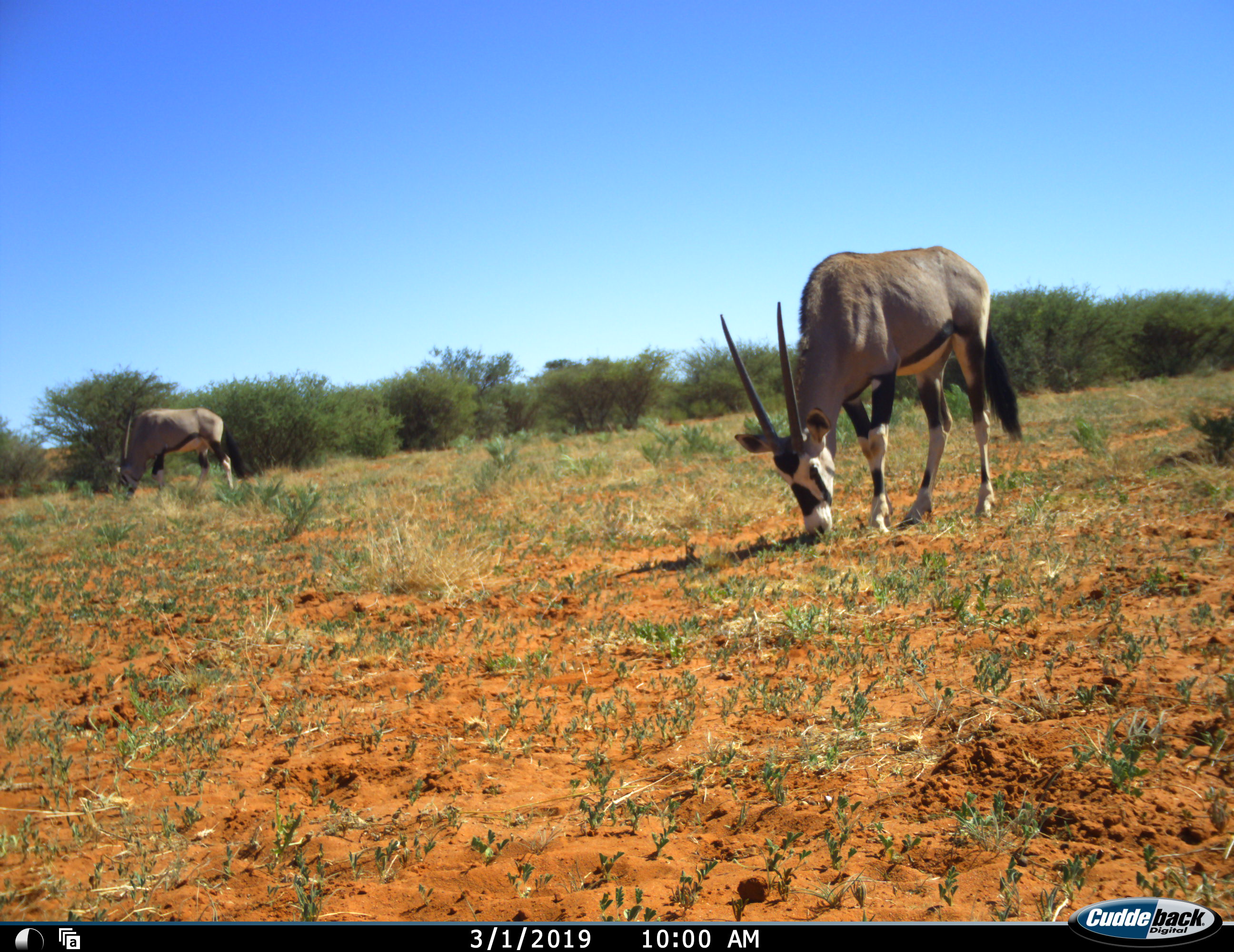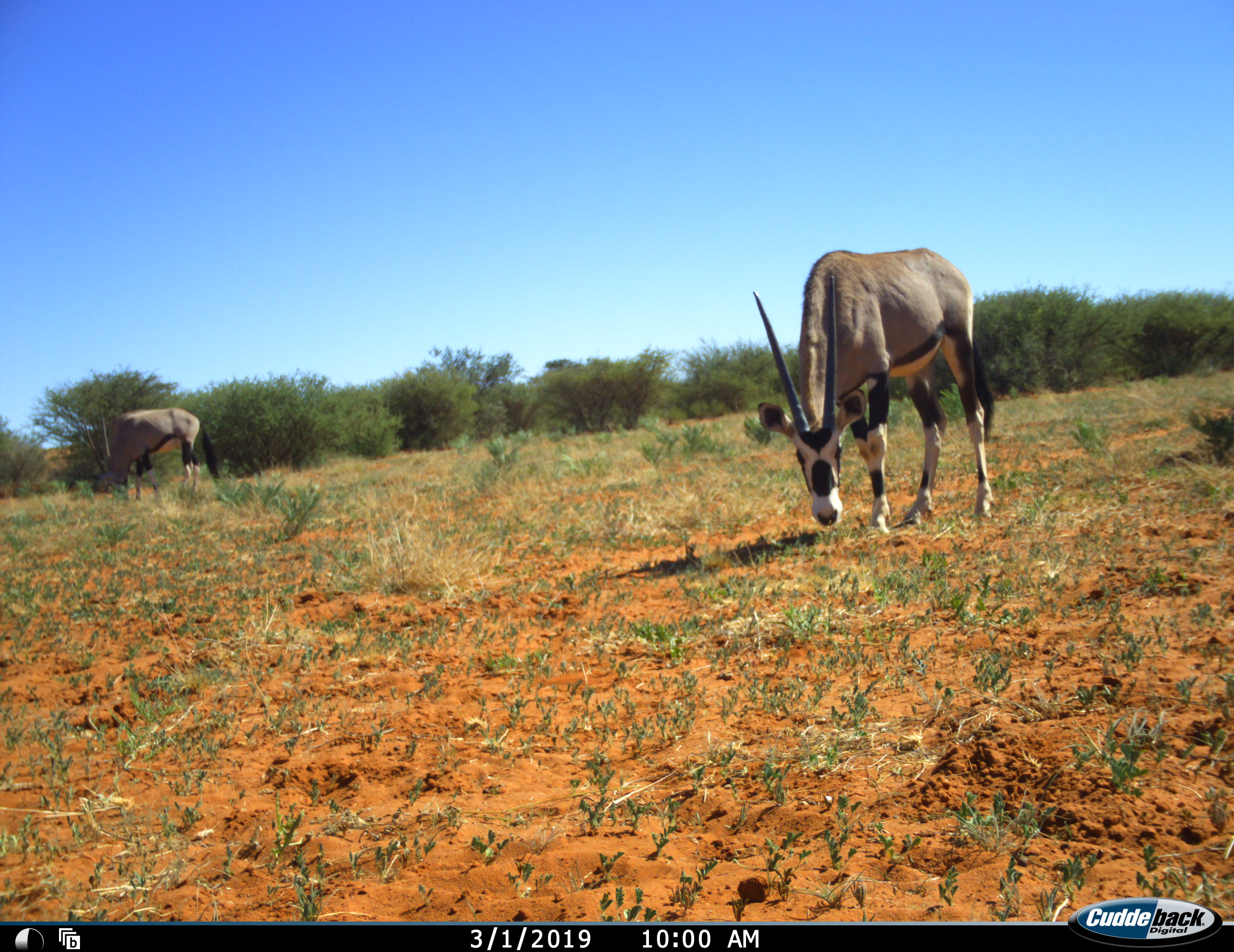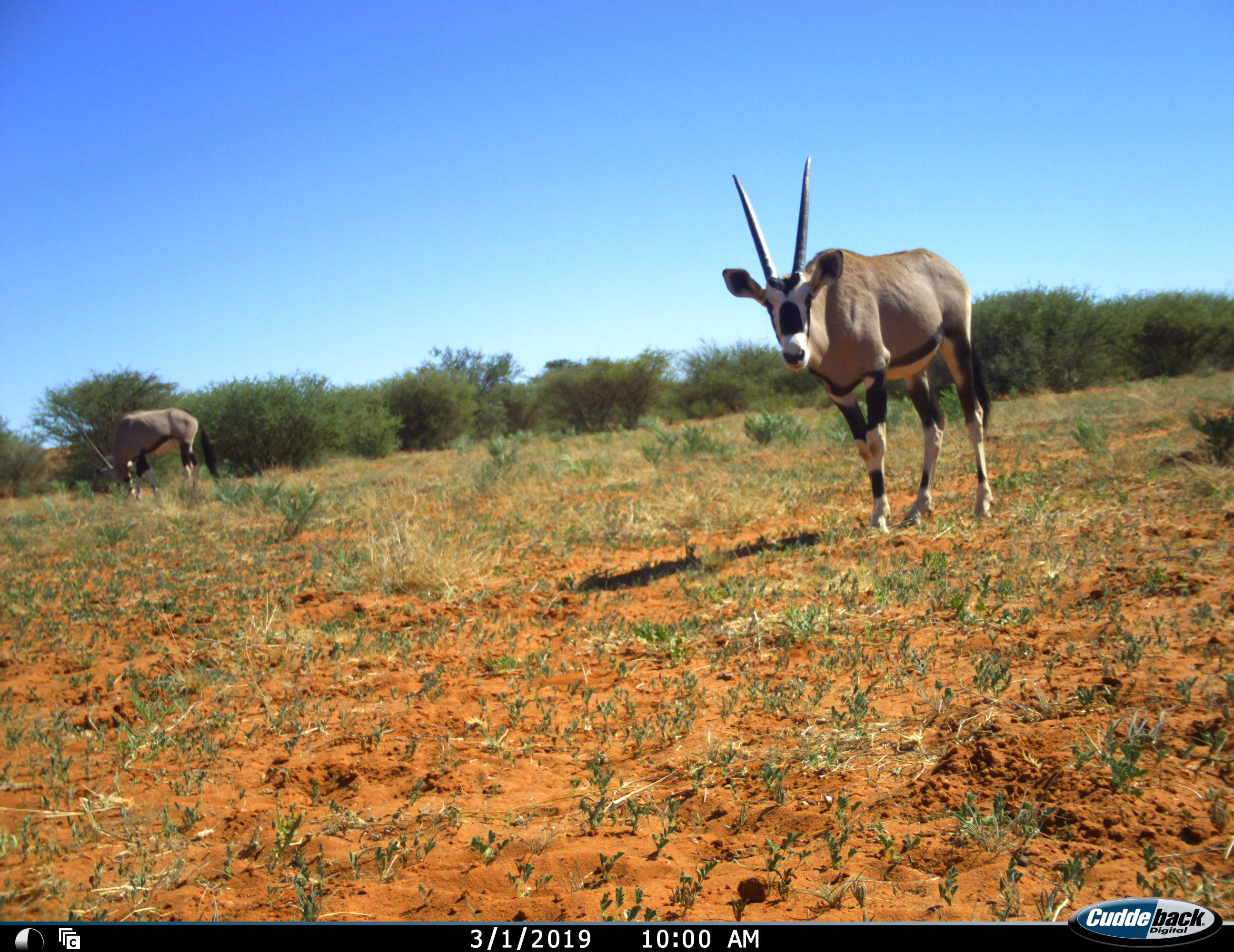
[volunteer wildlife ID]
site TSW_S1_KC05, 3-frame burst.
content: unidentified animal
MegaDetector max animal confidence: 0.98